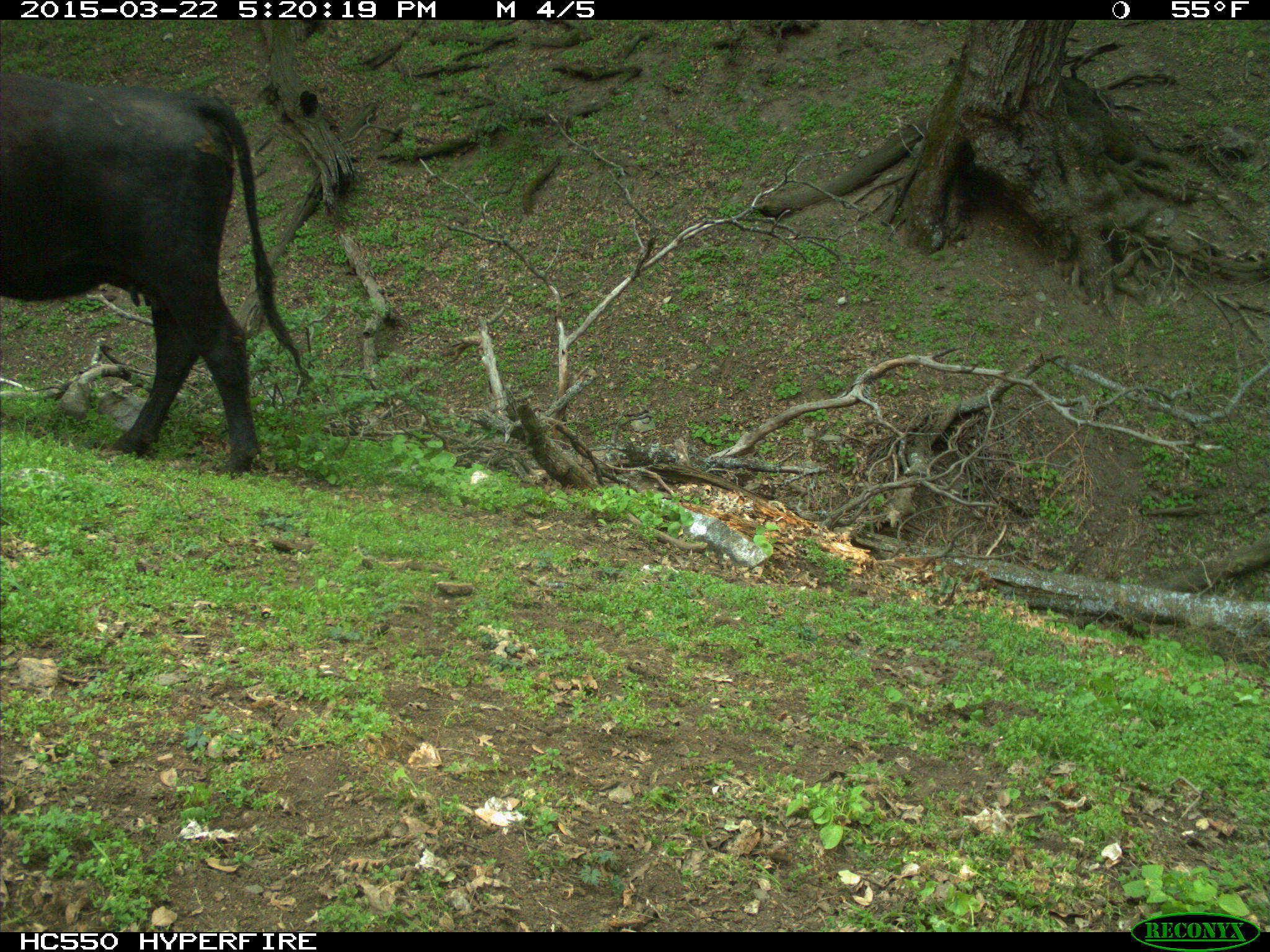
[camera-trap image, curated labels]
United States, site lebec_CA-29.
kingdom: Animalia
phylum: Chordata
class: Mammalia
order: Artiodactyla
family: Bovidae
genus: Bos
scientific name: Bos taurus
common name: domestic cow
Bos taurus (domestic cow).